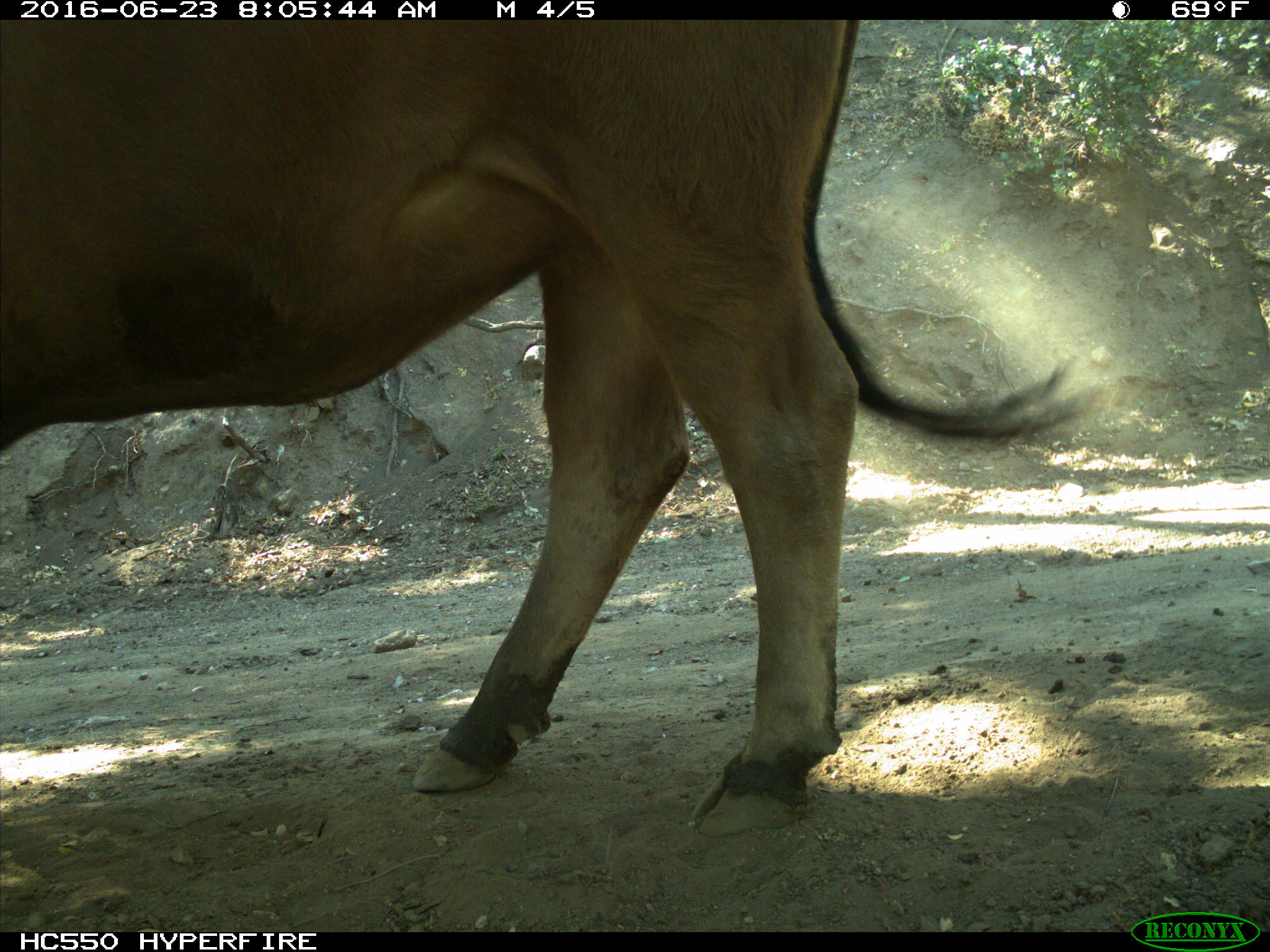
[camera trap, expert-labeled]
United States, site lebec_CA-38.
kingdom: Animalia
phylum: Chordata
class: Mammalia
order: Artiodactyla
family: Bovidae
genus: Bos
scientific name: Bos taurus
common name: domestic cow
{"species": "Bos taurus (domestic cow)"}